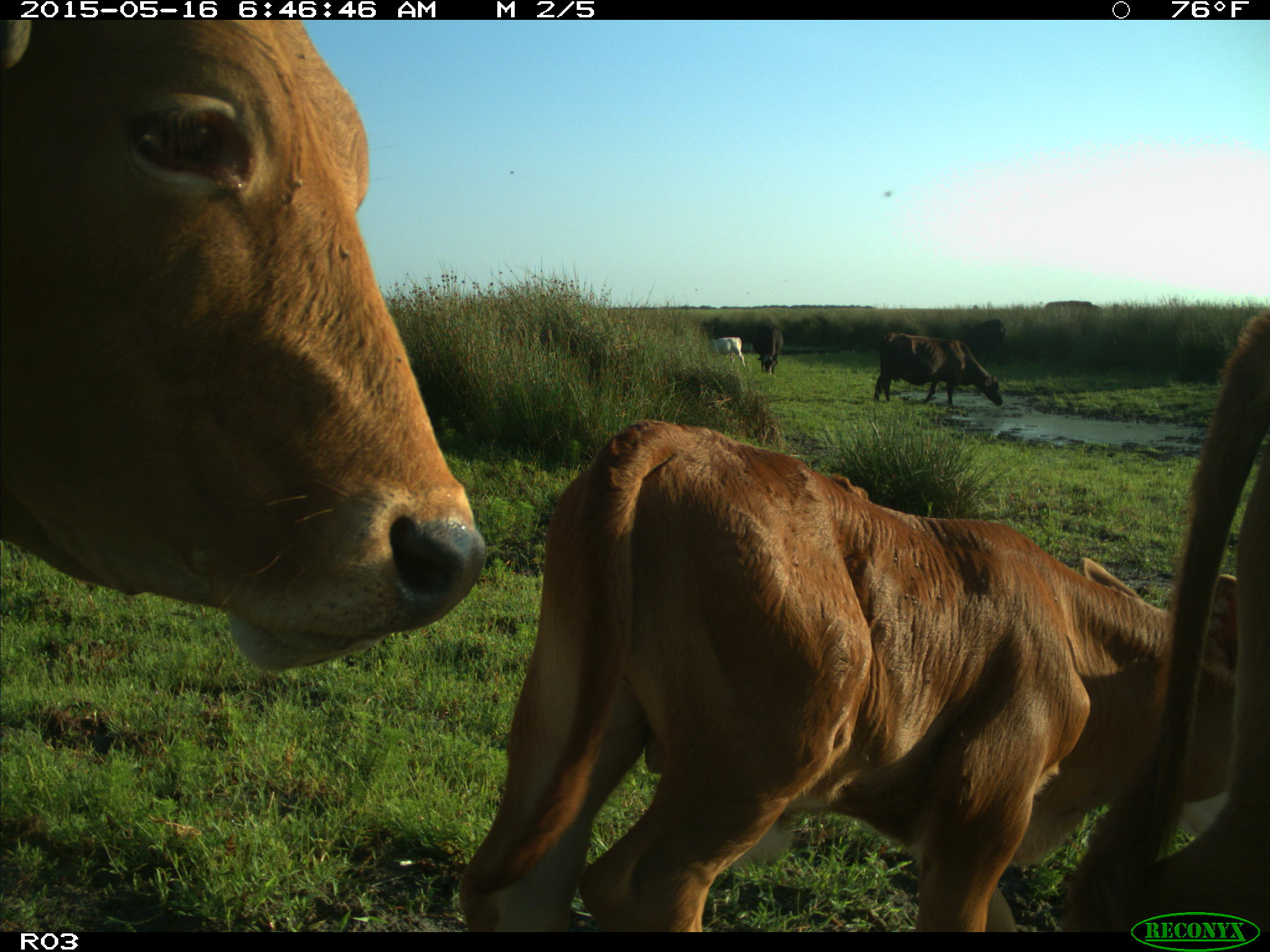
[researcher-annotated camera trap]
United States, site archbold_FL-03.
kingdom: Animalia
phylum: Chordata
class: Mammalia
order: Artiodactyla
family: Bovidae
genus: Bos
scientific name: Bos taurus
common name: domestic cow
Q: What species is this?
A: Bos taurus (domestic cow).